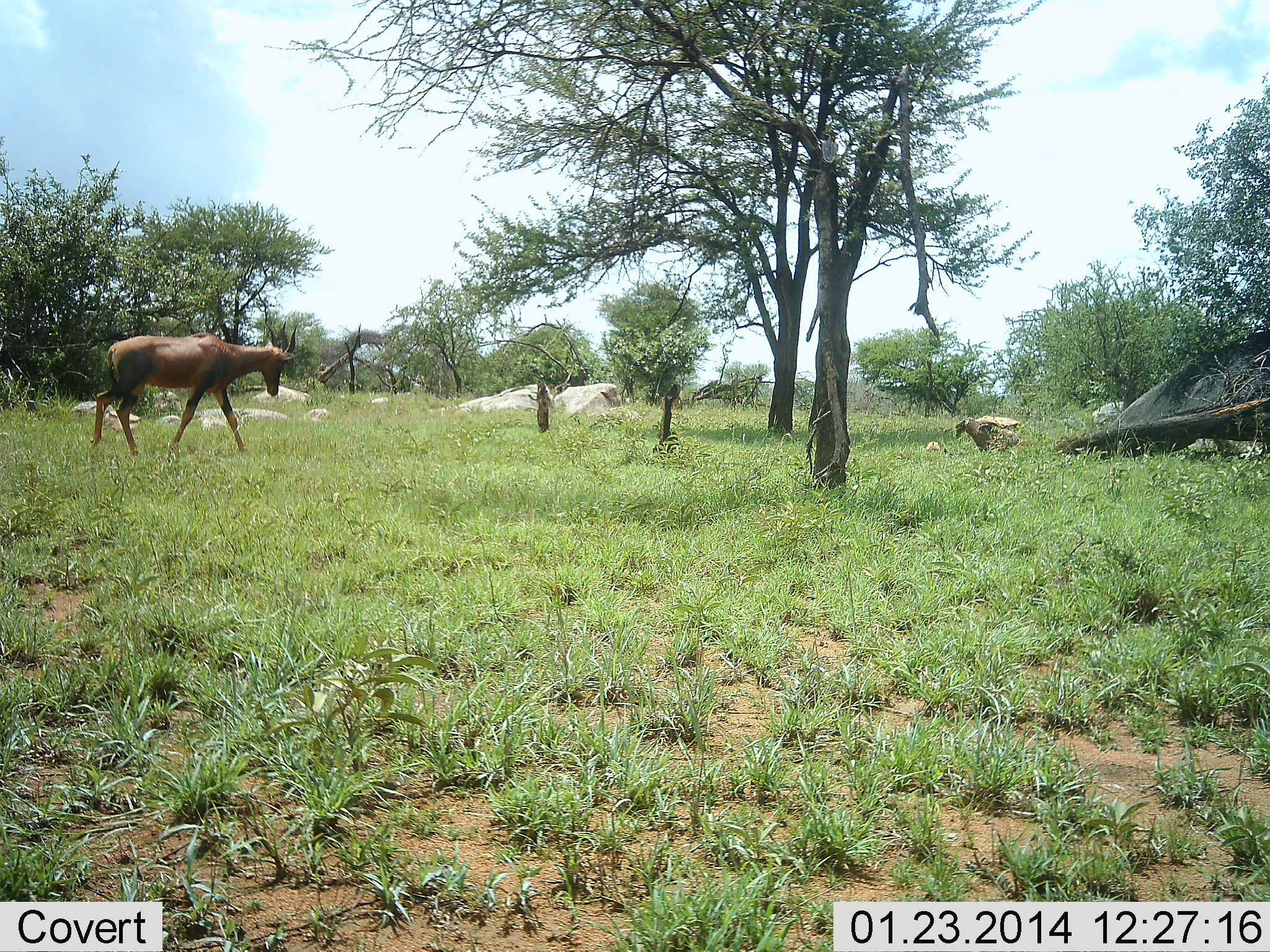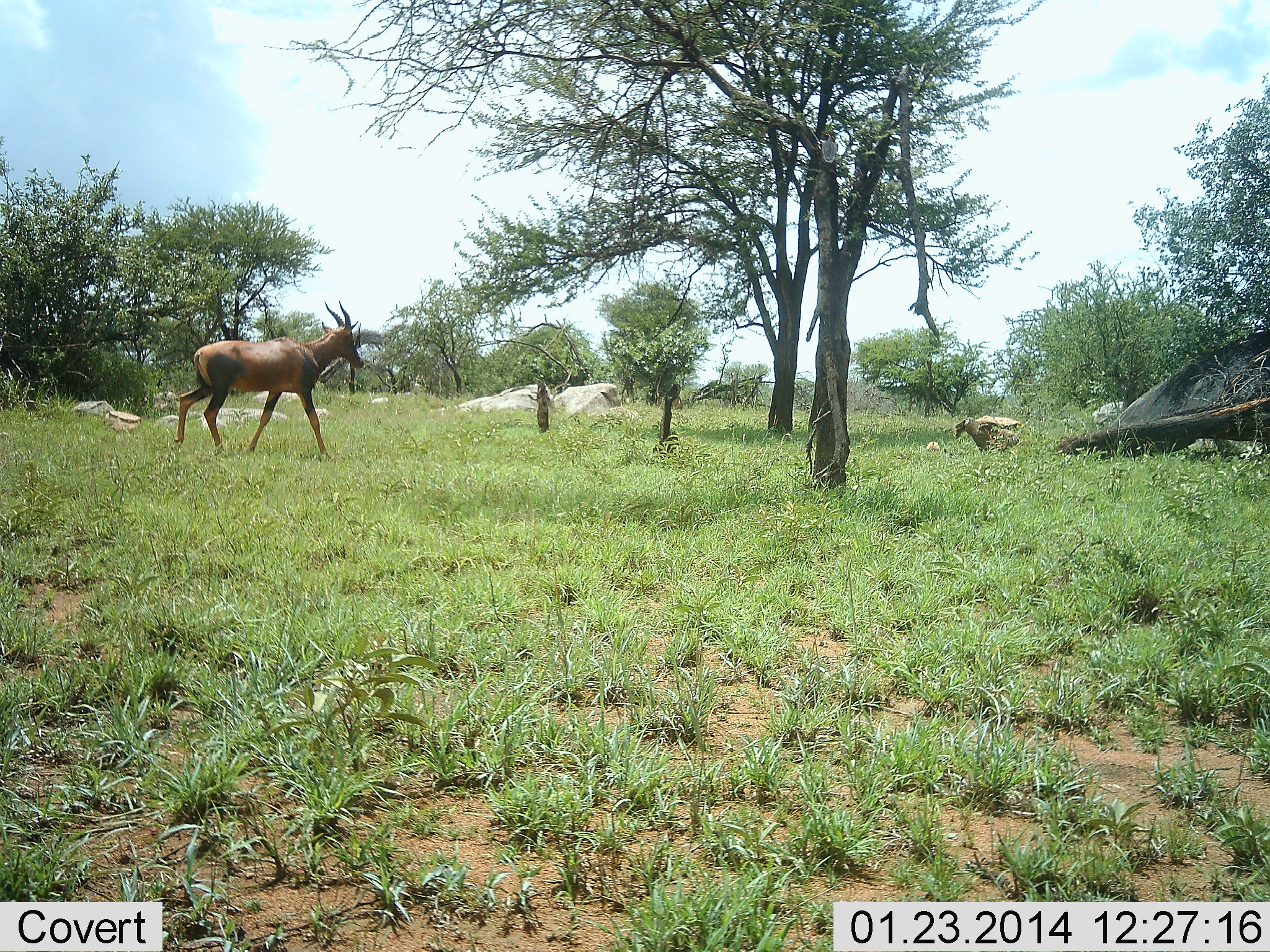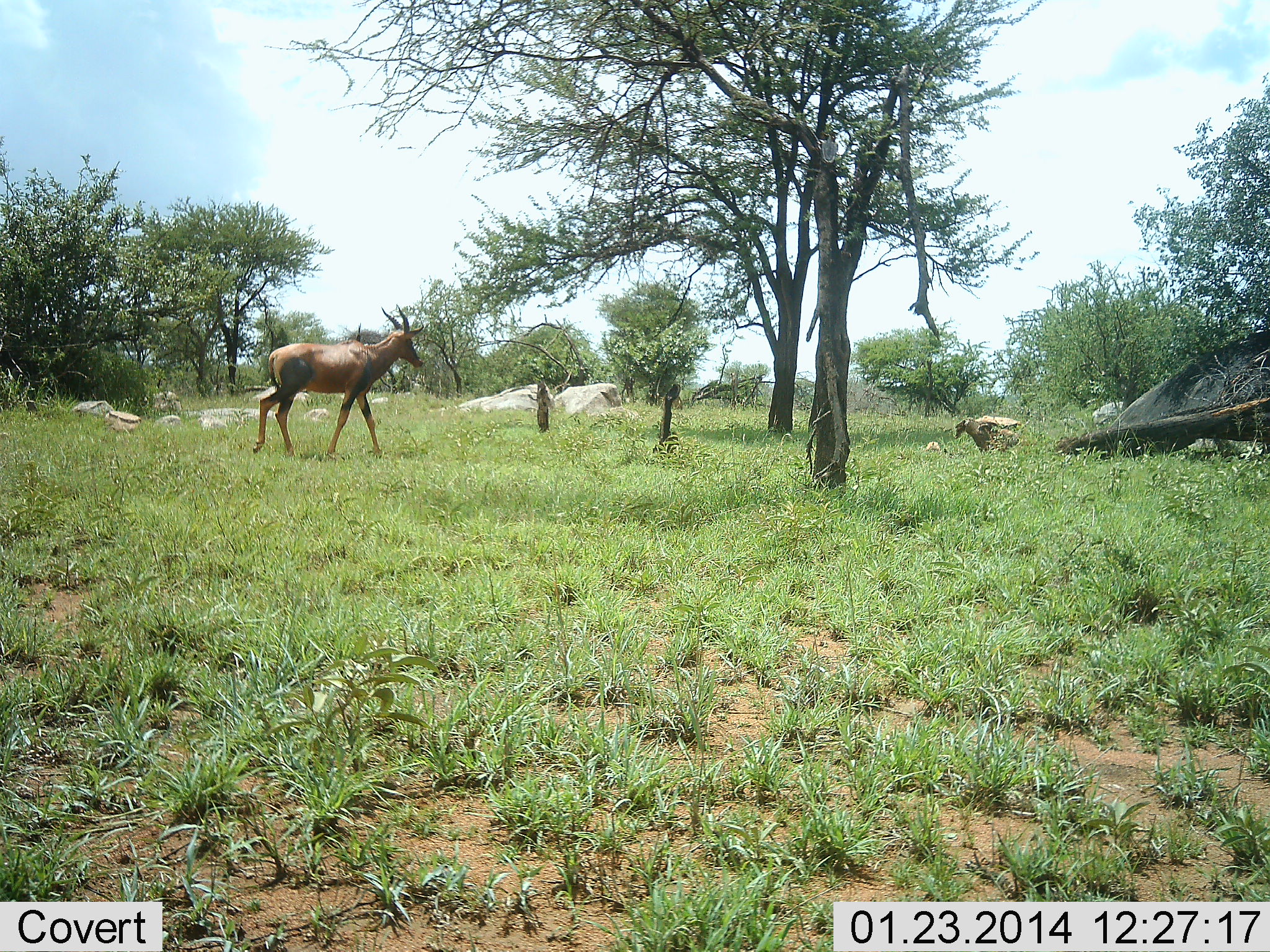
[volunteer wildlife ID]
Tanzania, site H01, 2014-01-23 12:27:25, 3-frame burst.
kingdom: Animalia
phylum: Chordata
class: Mammalia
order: Artiodactyla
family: Bovidae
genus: Damaliscus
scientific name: Damaliscus lunatus jimela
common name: topi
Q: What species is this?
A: Topi (Damaliscus lunatus jimela).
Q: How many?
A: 1.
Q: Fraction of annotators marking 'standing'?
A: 0%.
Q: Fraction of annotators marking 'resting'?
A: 0%.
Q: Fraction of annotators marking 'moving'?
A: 100%.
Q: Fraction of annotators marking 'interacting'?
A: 0%.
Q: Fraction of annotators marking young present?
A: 0%.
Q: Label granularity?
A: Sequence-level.